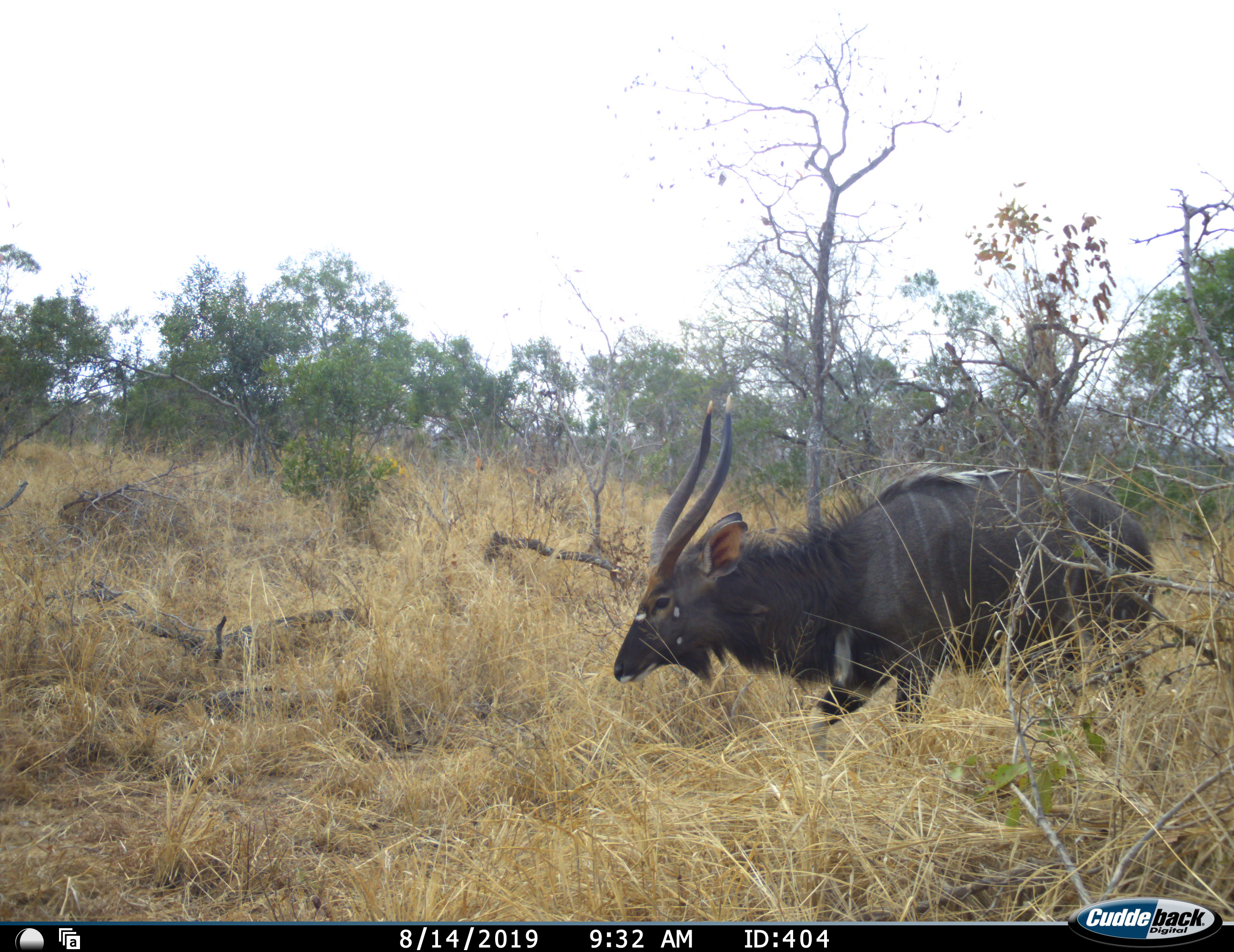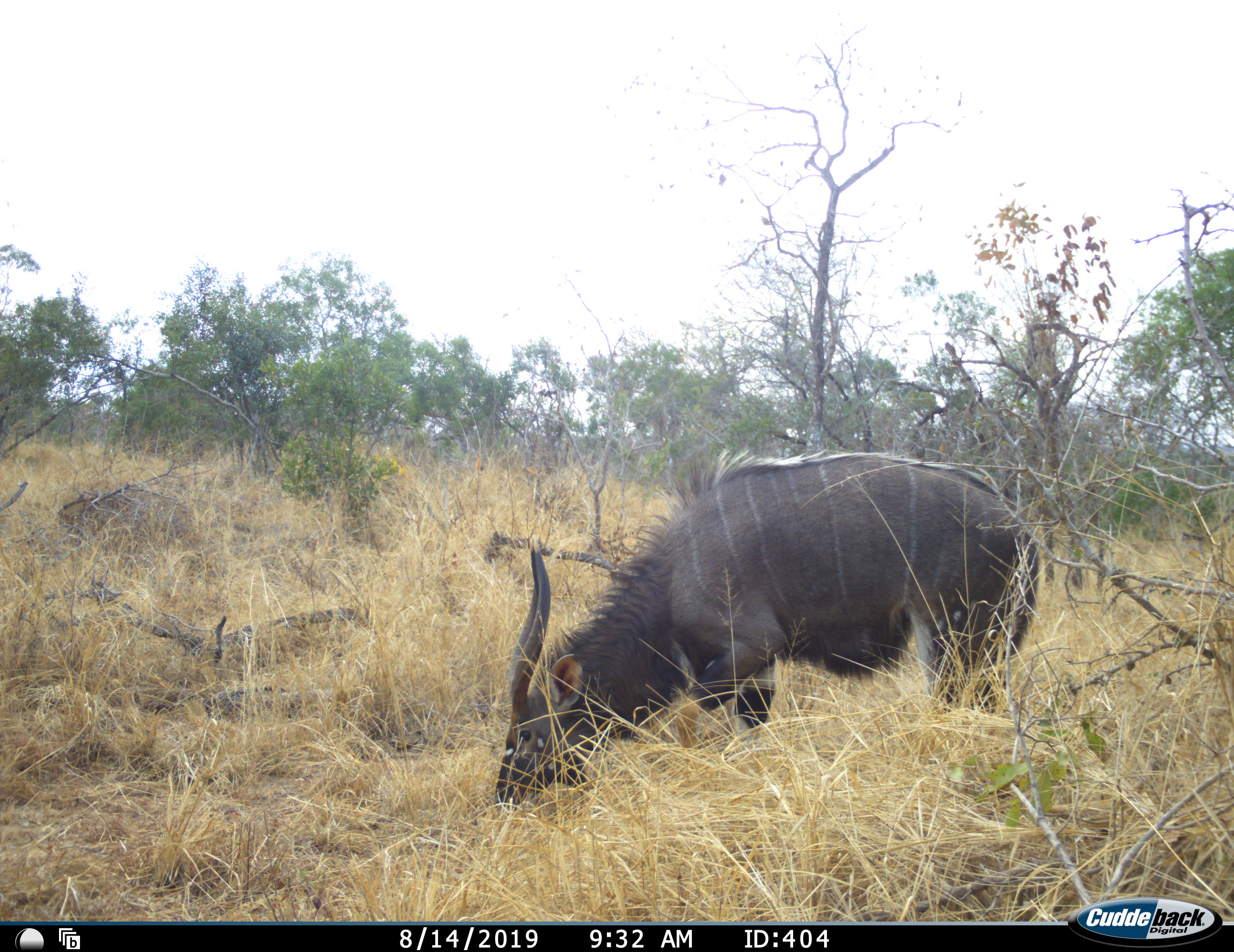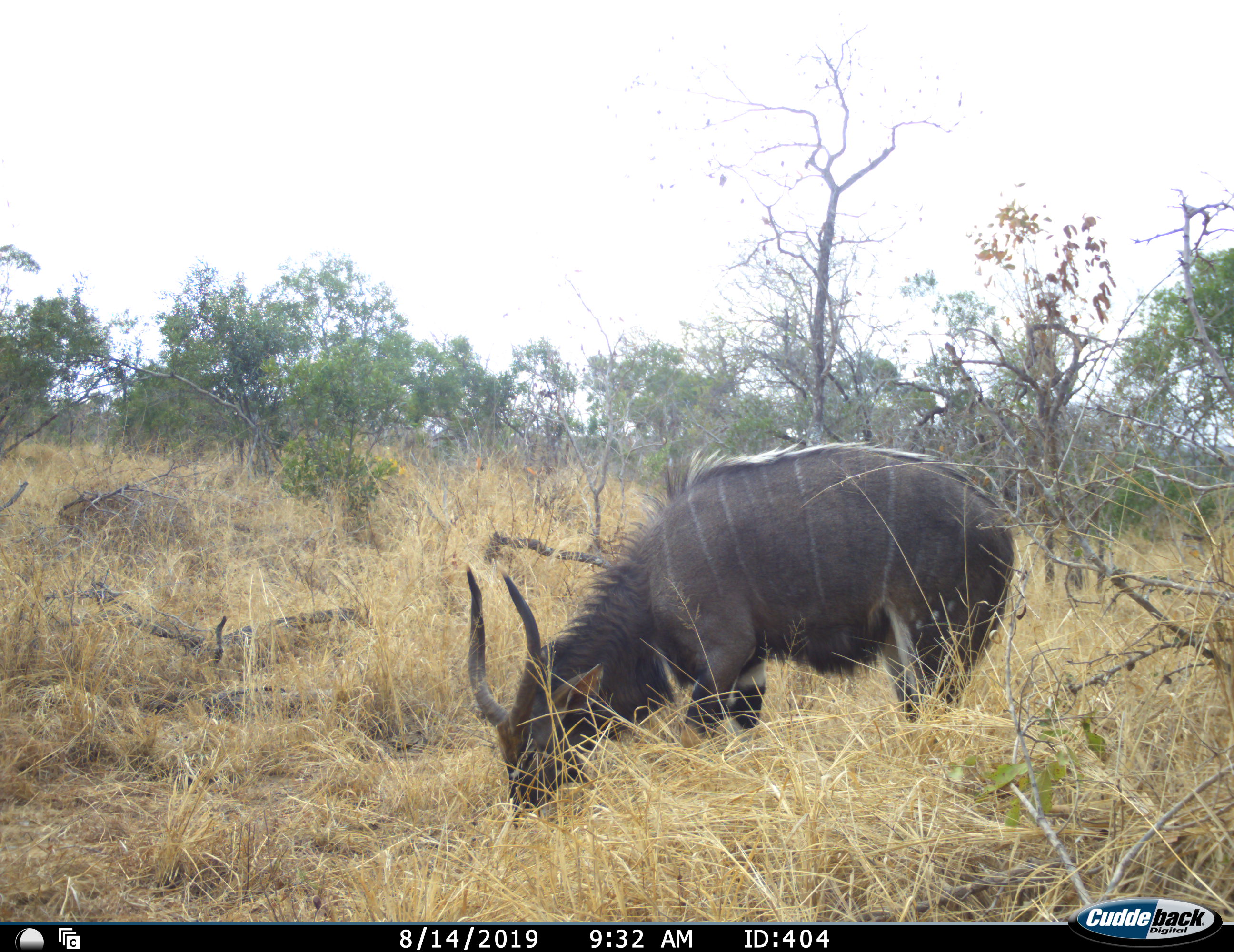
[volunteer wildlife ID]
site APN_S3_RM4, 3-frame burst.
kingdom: Animalia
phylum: Chordata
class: Mammalia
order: Artiodactyla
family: Bovidae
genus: Tragelaphus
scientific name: Tragelaphus angasii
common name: nyala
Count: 1.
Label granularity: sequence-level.